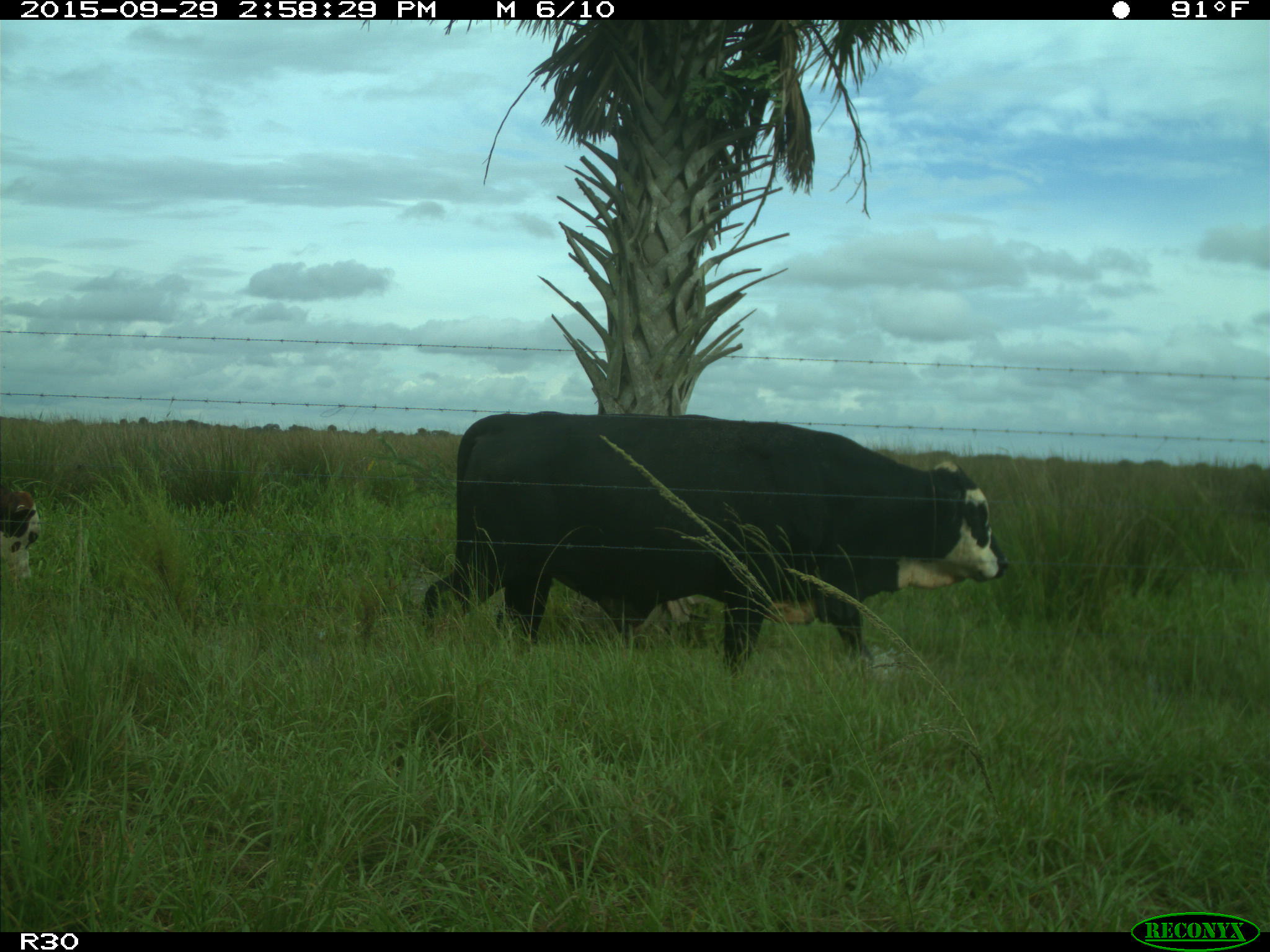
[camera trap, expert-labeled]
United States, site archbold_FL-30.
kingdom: Animalia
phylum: Chordata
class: Mammalia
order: Artiodactyla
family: Bovidae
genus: Bos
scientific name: Bos taurus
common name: domestic cow